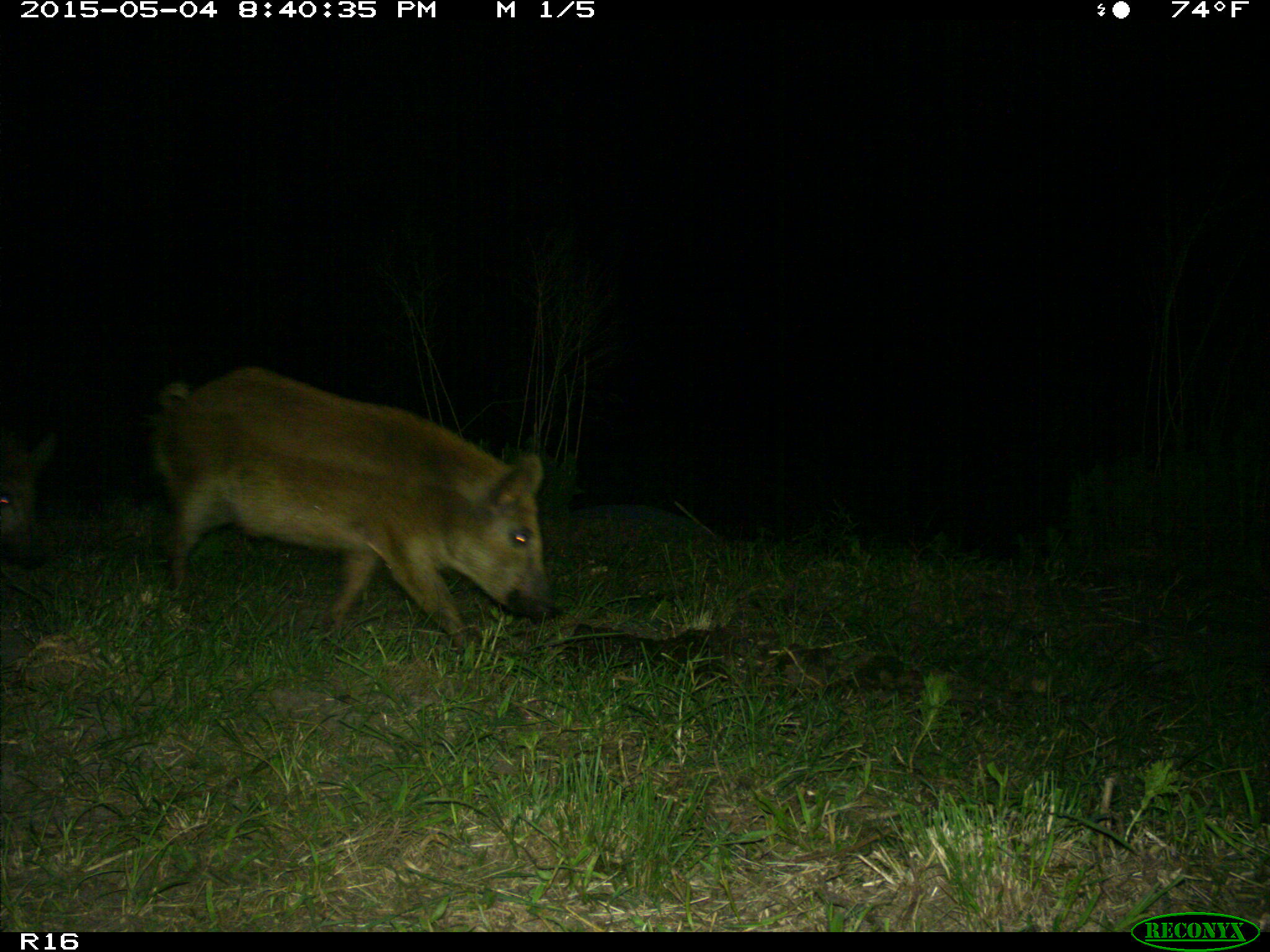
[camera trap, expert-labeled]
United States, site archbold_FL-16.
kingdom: Animalia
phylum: Chordata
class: Mammalia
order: Artiodactyla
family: Suidae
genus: Sus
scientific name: Sus scrofa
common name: wild boar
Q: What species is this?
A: Sus scrofa (wild boar).